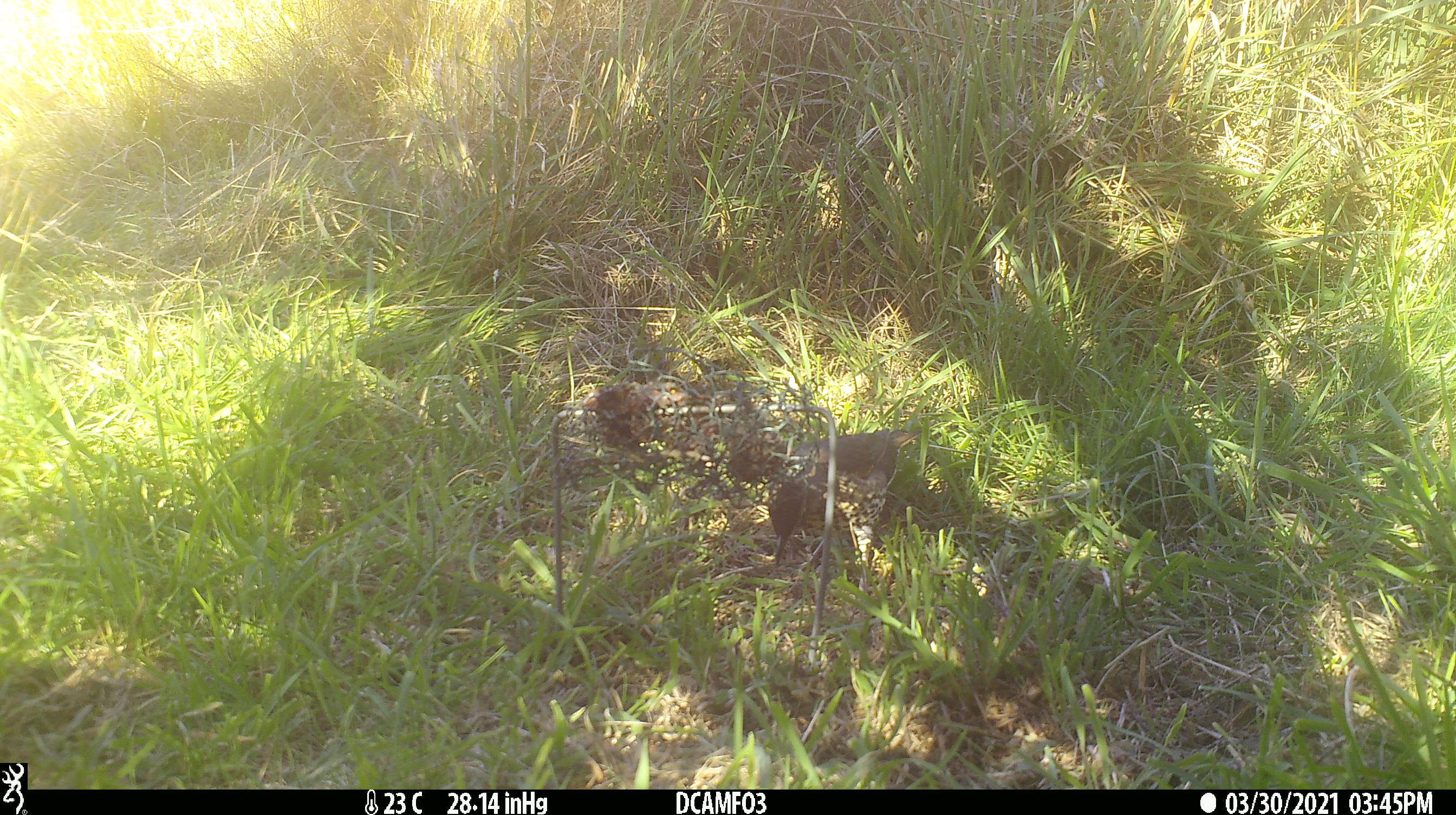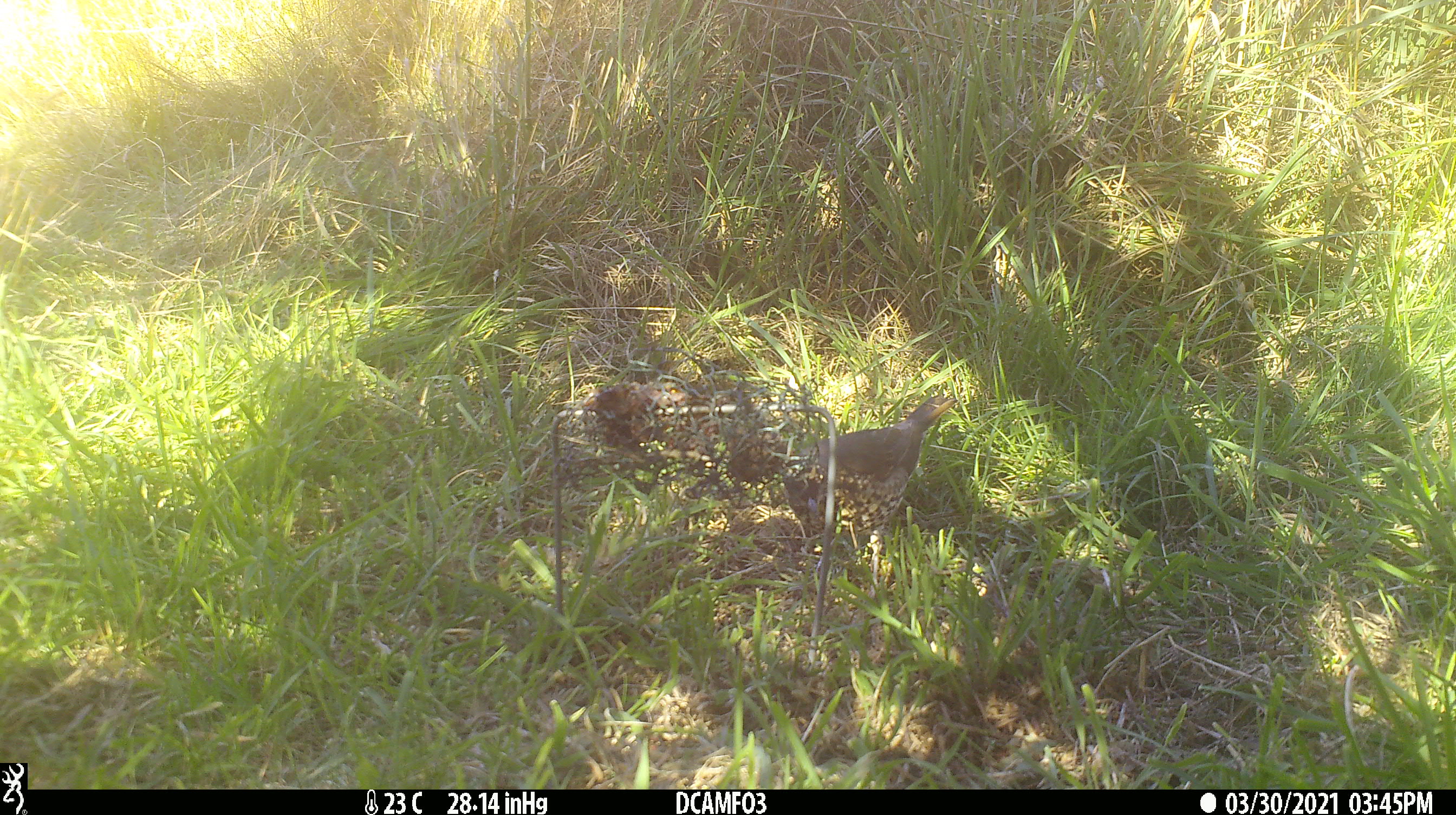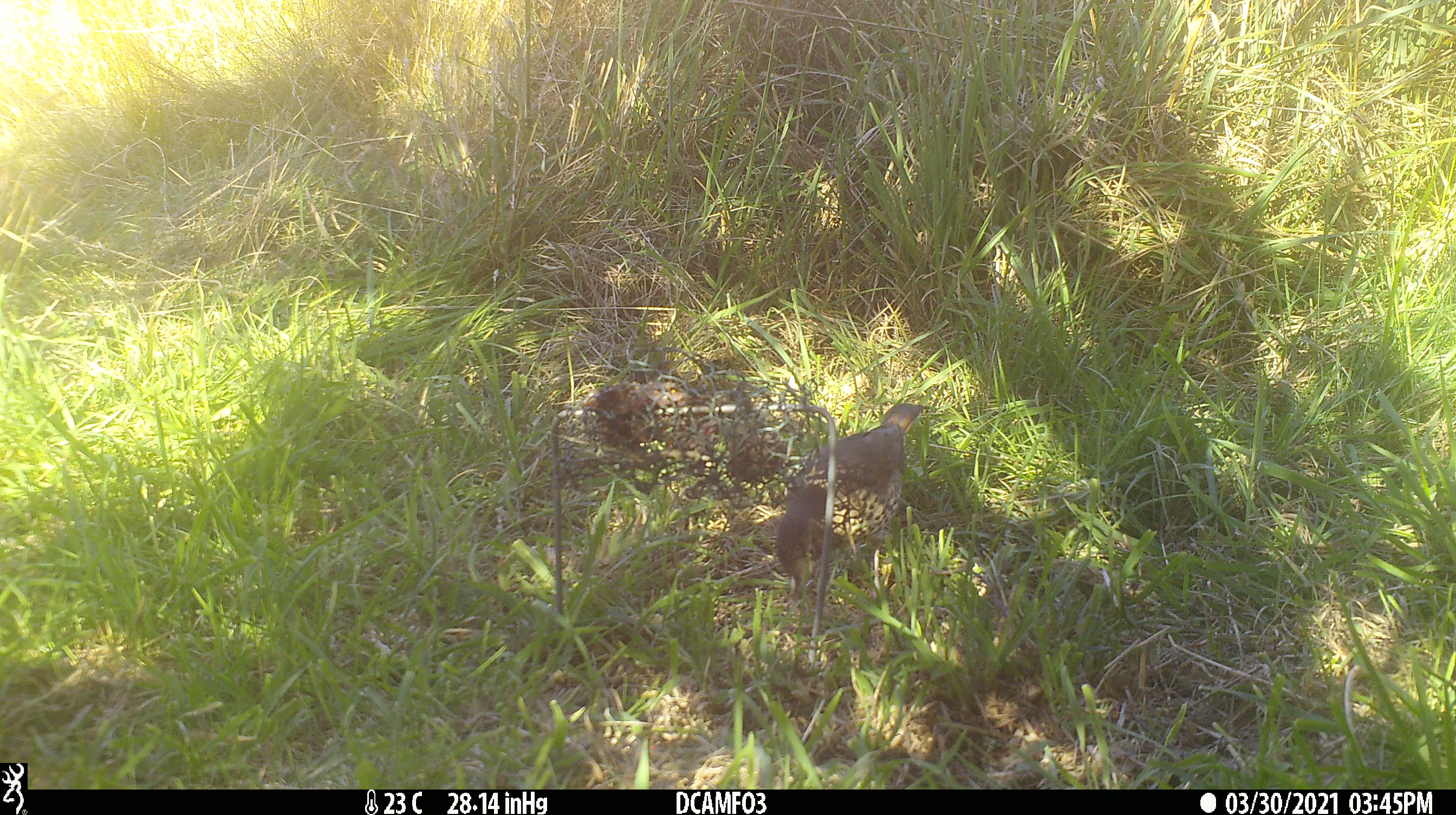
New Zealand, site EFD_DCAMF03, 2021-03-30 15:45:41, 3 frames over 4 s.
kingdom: Animalia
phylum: Chordata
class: Aves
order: Passeriformes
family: Turdidae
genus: Turdus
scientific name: Turdus philomelos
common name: song thrush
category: thrush